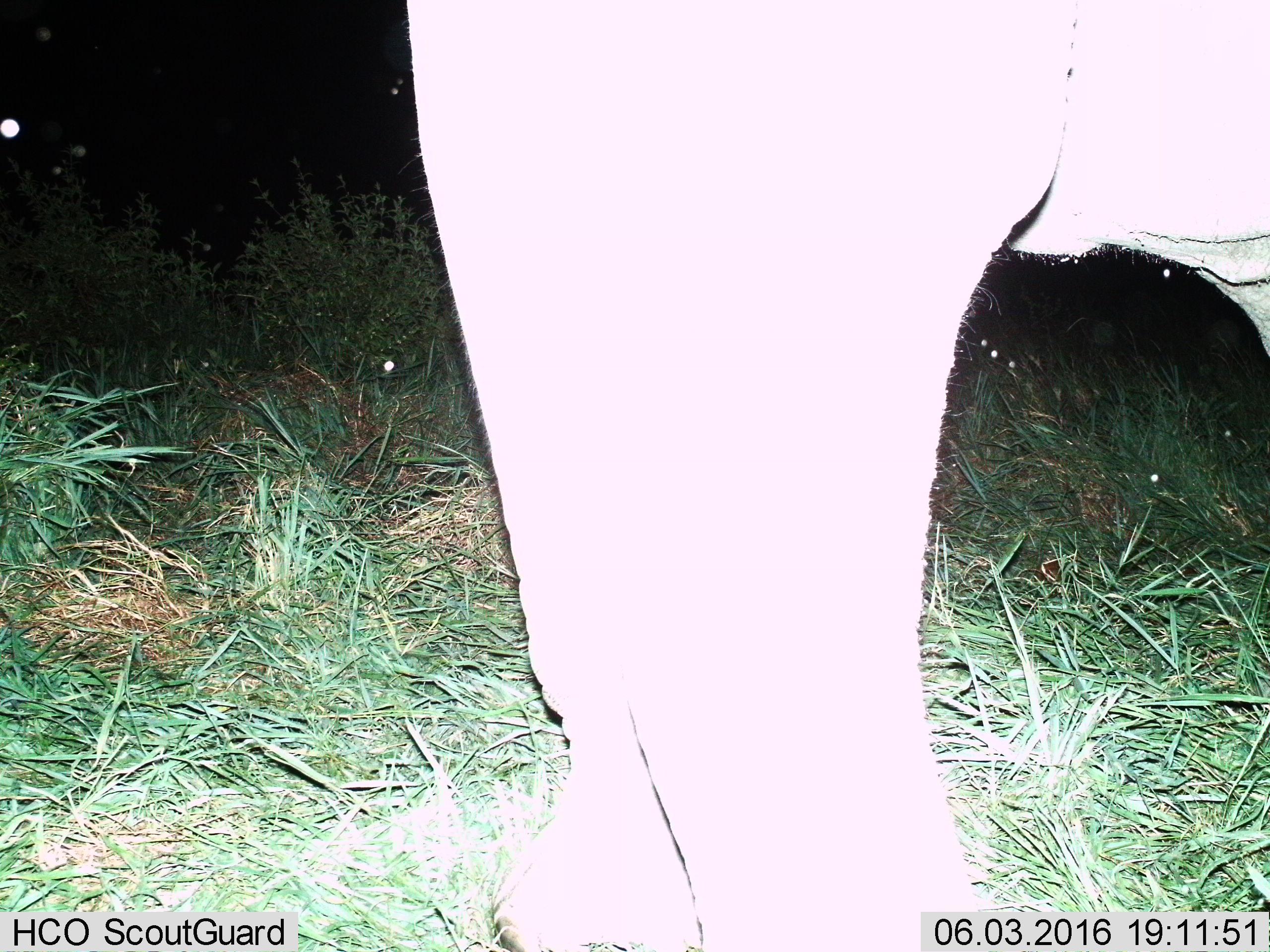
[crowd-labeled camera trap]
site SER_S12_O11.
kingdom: Animalia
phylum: Chordata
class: Mammalia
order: Proboscidea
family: Elephantidae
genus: Loxodonta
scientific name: Loxodonta africana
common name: african bush elephant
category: elephant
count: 1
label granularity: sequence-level